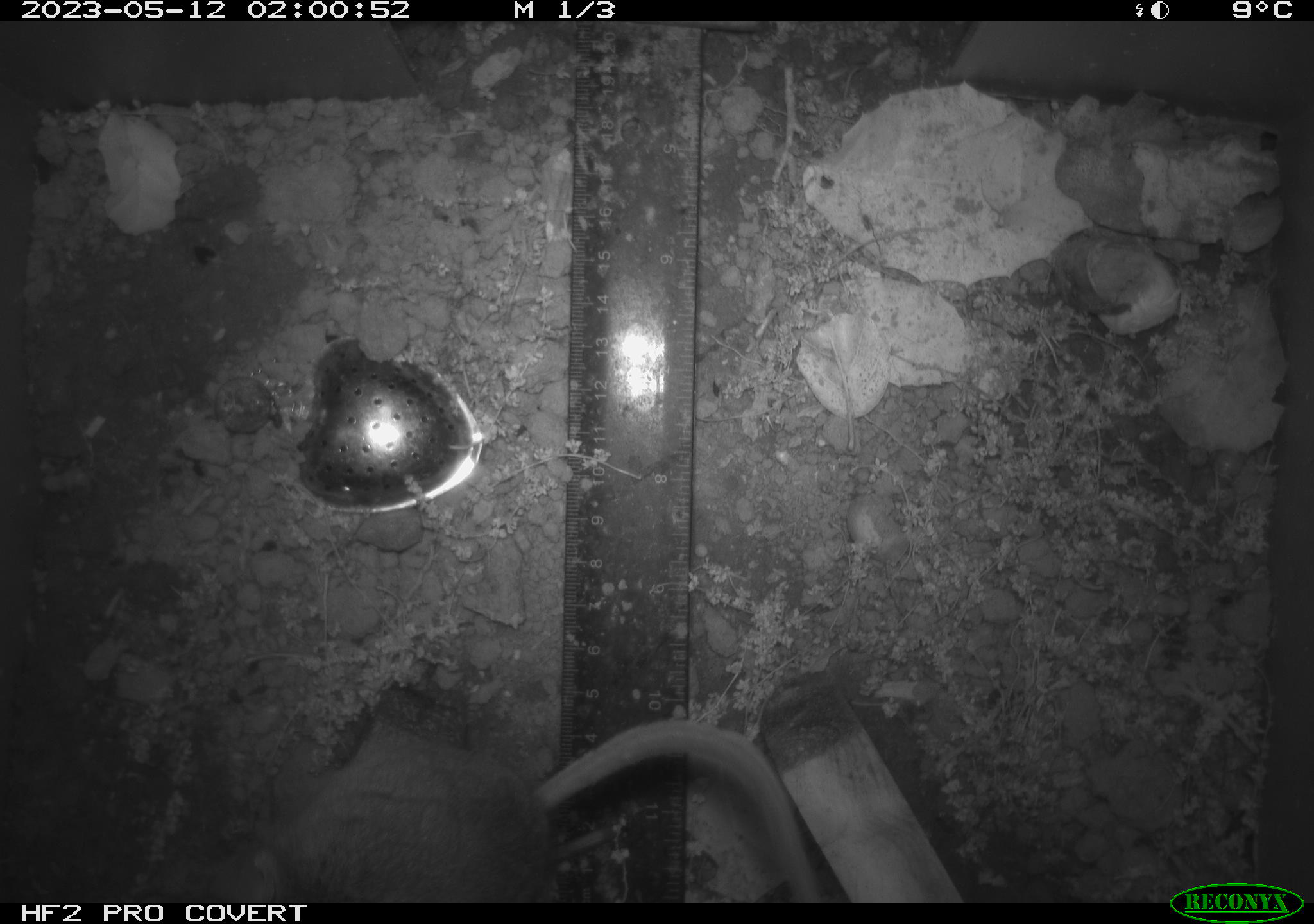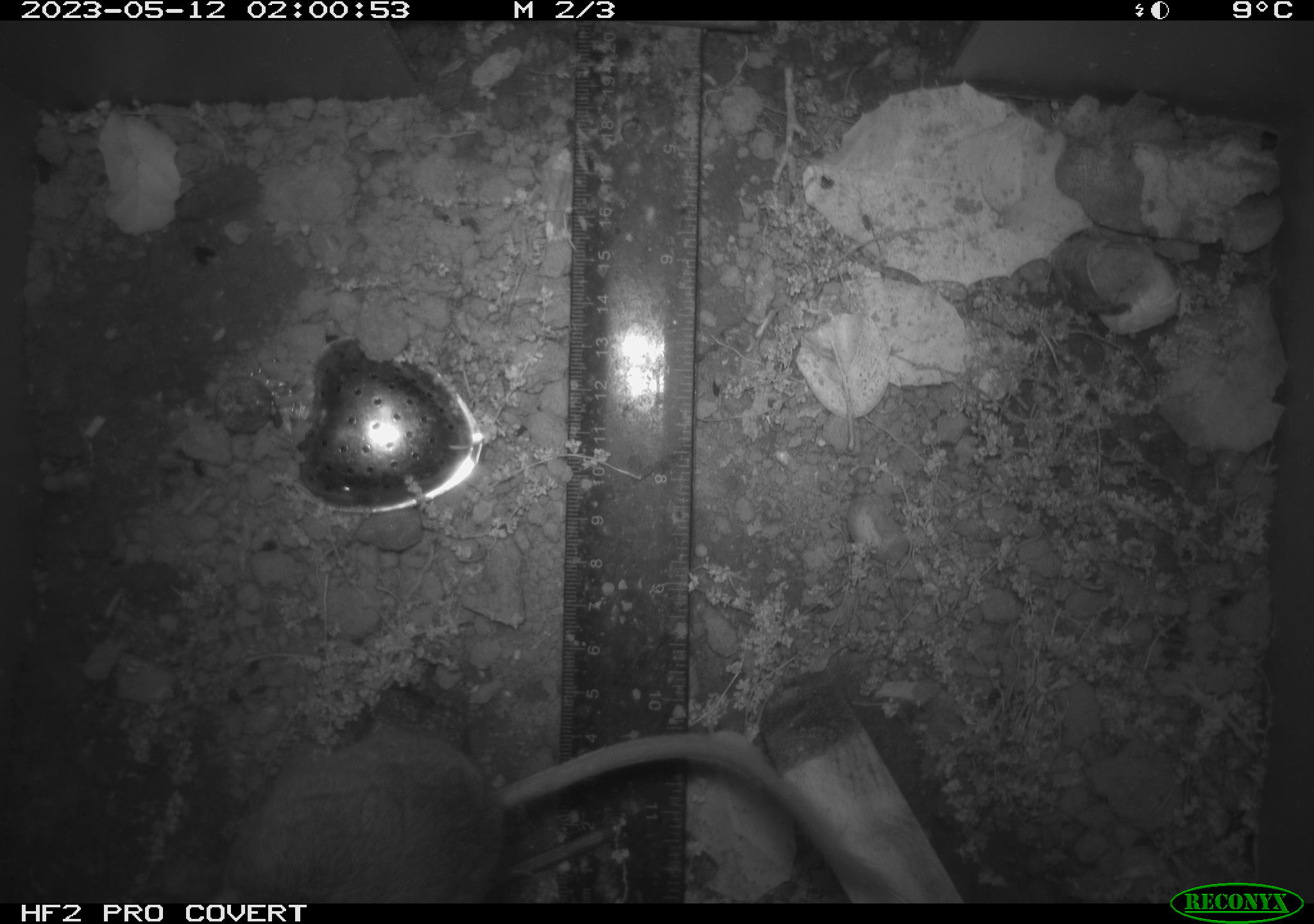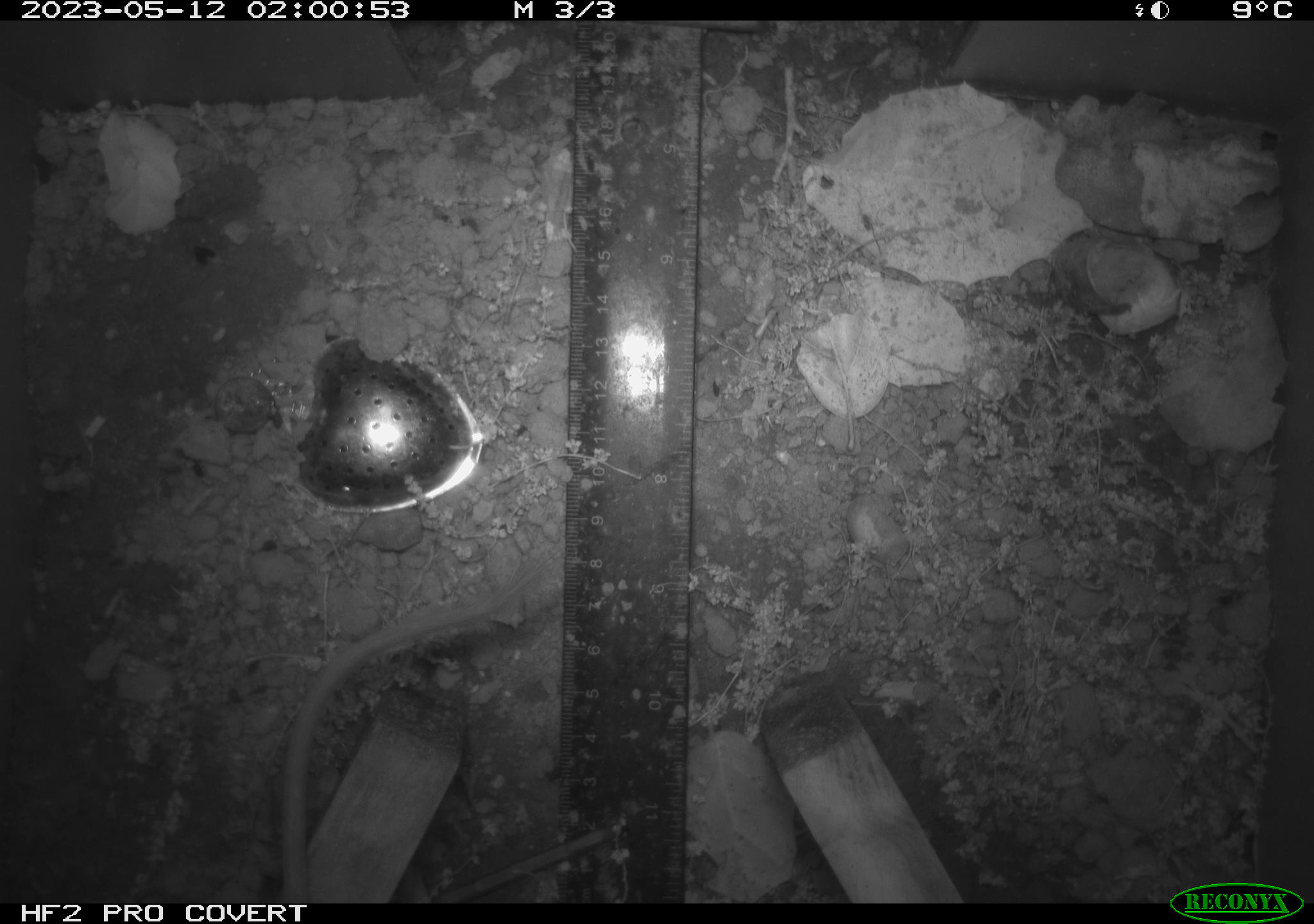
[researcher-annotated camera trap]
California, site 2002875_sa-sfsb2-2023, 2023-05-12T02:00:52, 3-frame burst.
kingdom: Animalia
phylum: Chordata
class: Mammalia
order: Rodentia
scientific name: Rodentia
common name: mouse species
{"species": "mouse species (Rodentia)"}